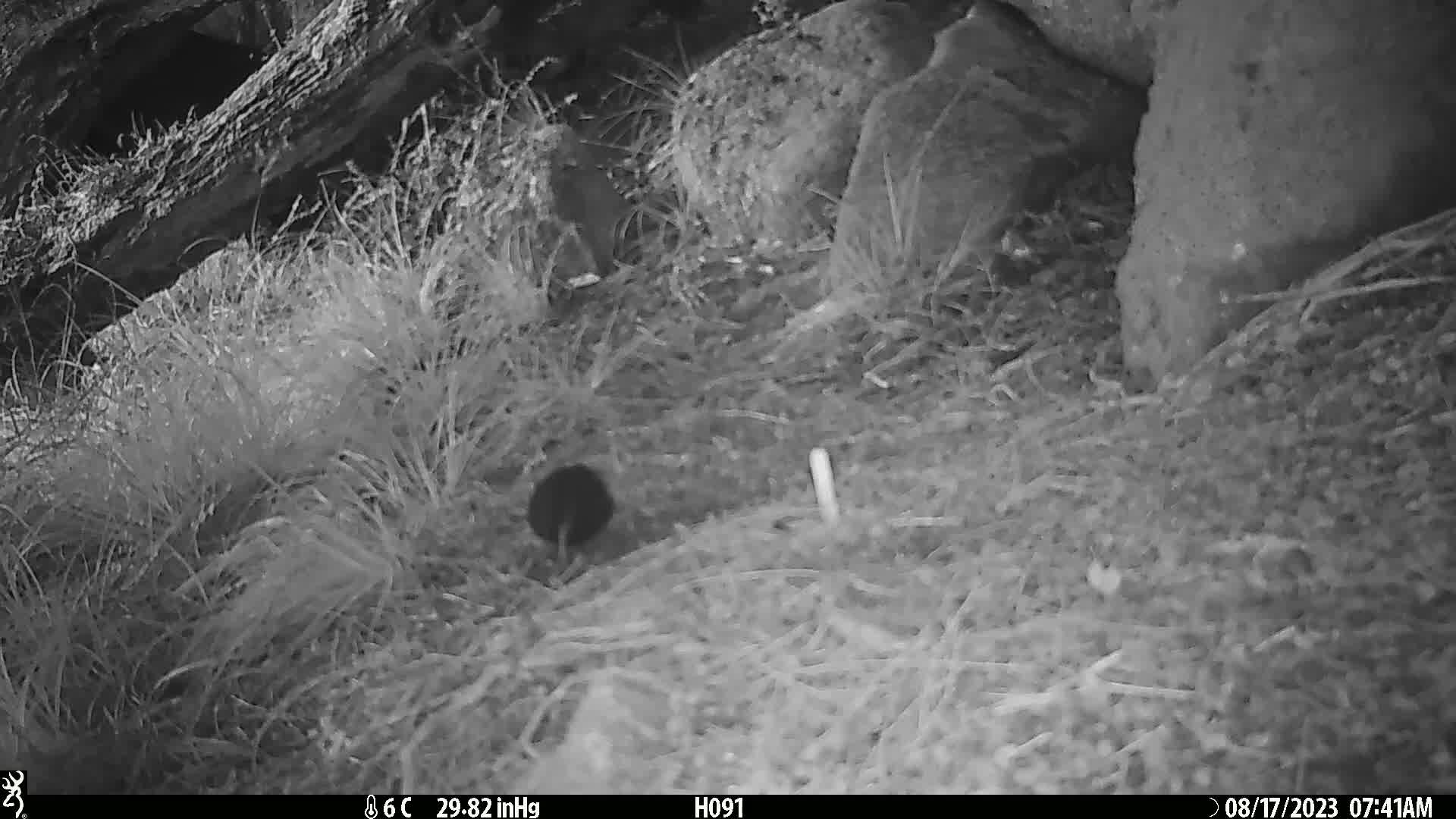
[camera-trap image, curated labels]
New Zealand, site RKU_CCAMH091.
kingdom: Animalia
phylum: Chordata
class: Aves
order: Passeriformes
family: Turdidae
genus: Turdus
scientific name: Turdus merula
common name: eurasian blackbird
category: blackbird